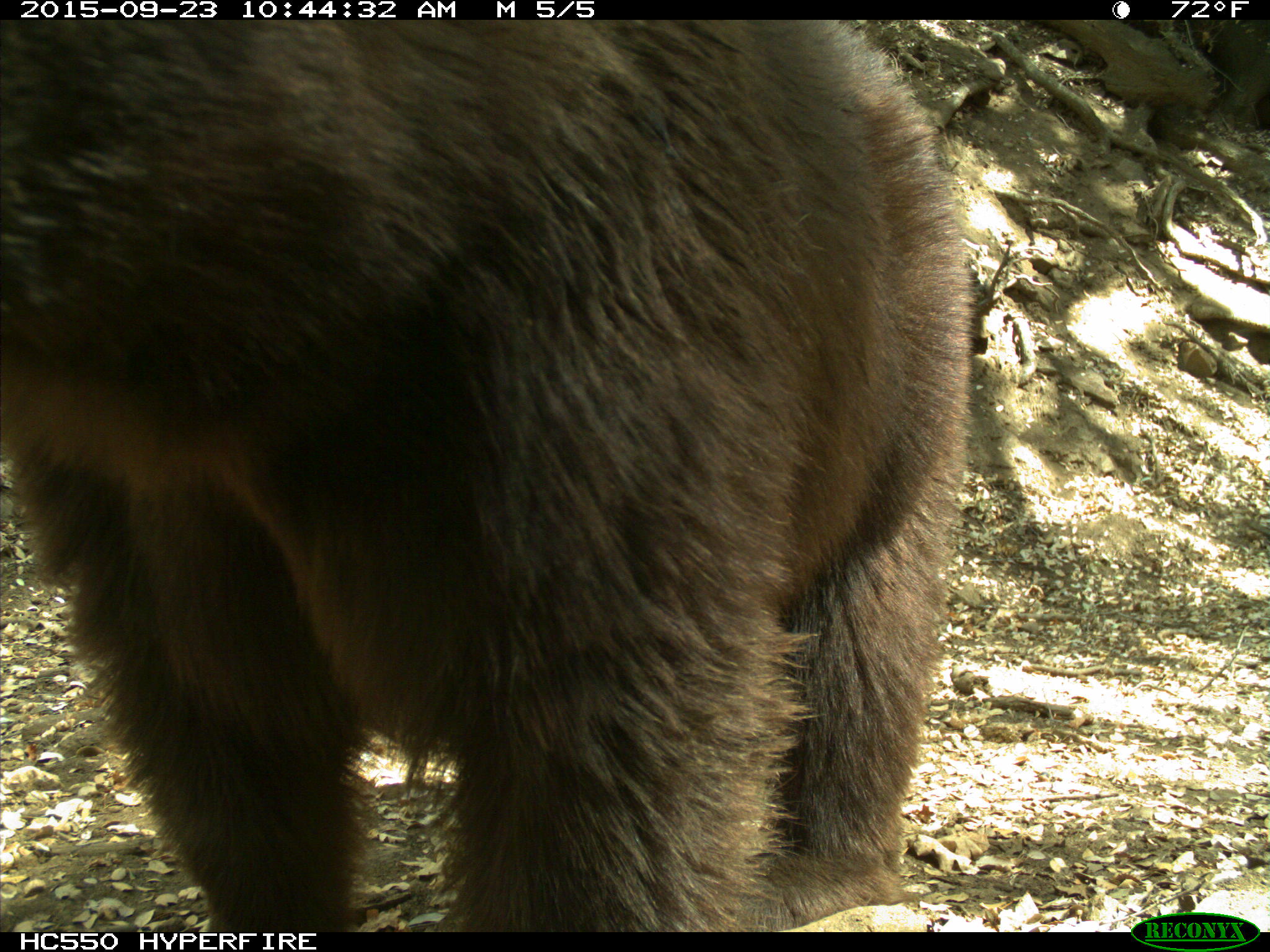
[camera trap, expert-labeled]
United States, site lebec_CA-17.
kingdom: Animalia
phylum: Chordata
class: Mammalia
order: Carnivora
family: Ursidae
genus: Ursus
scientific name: Ursus americanus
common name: american black bear